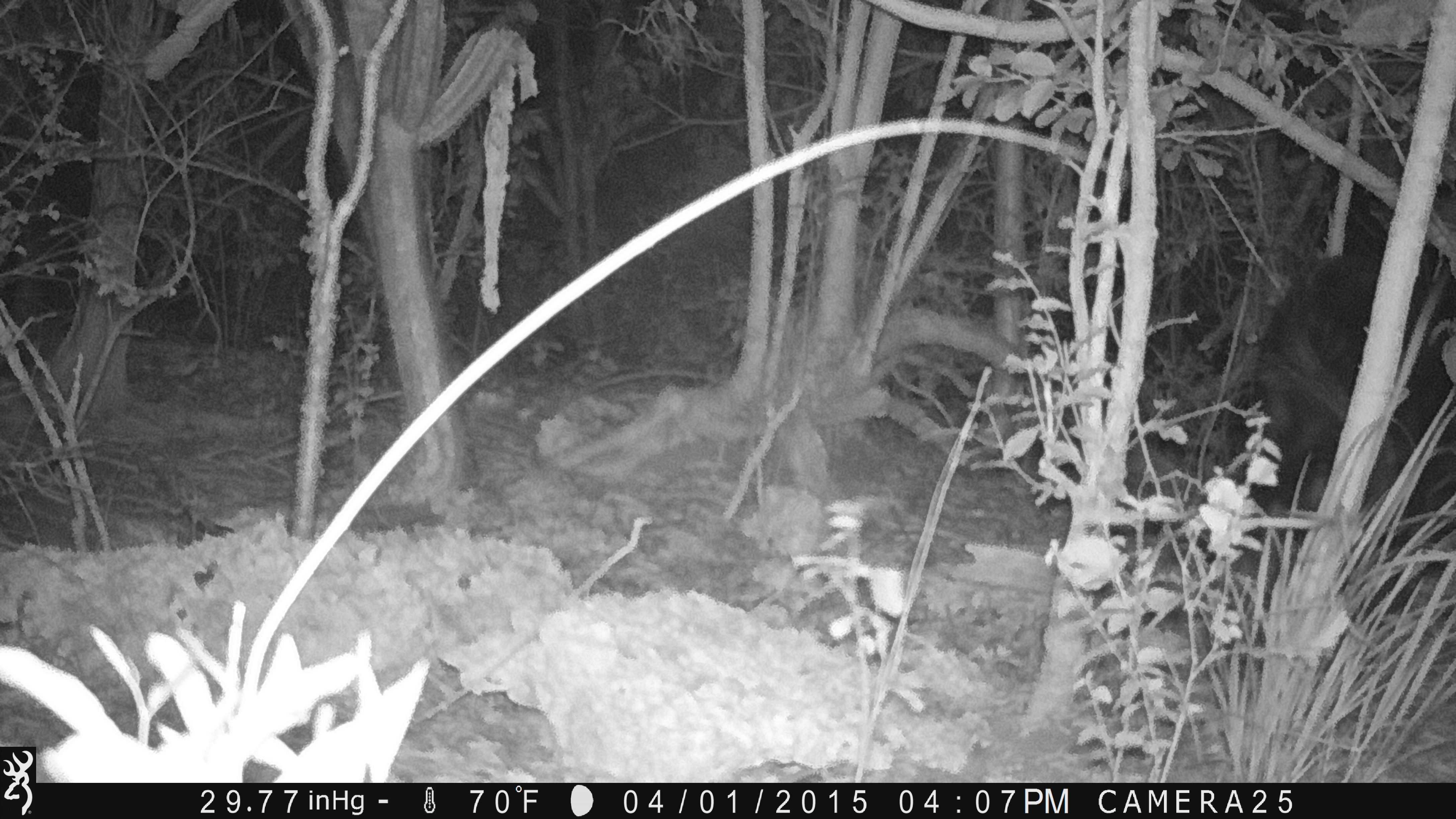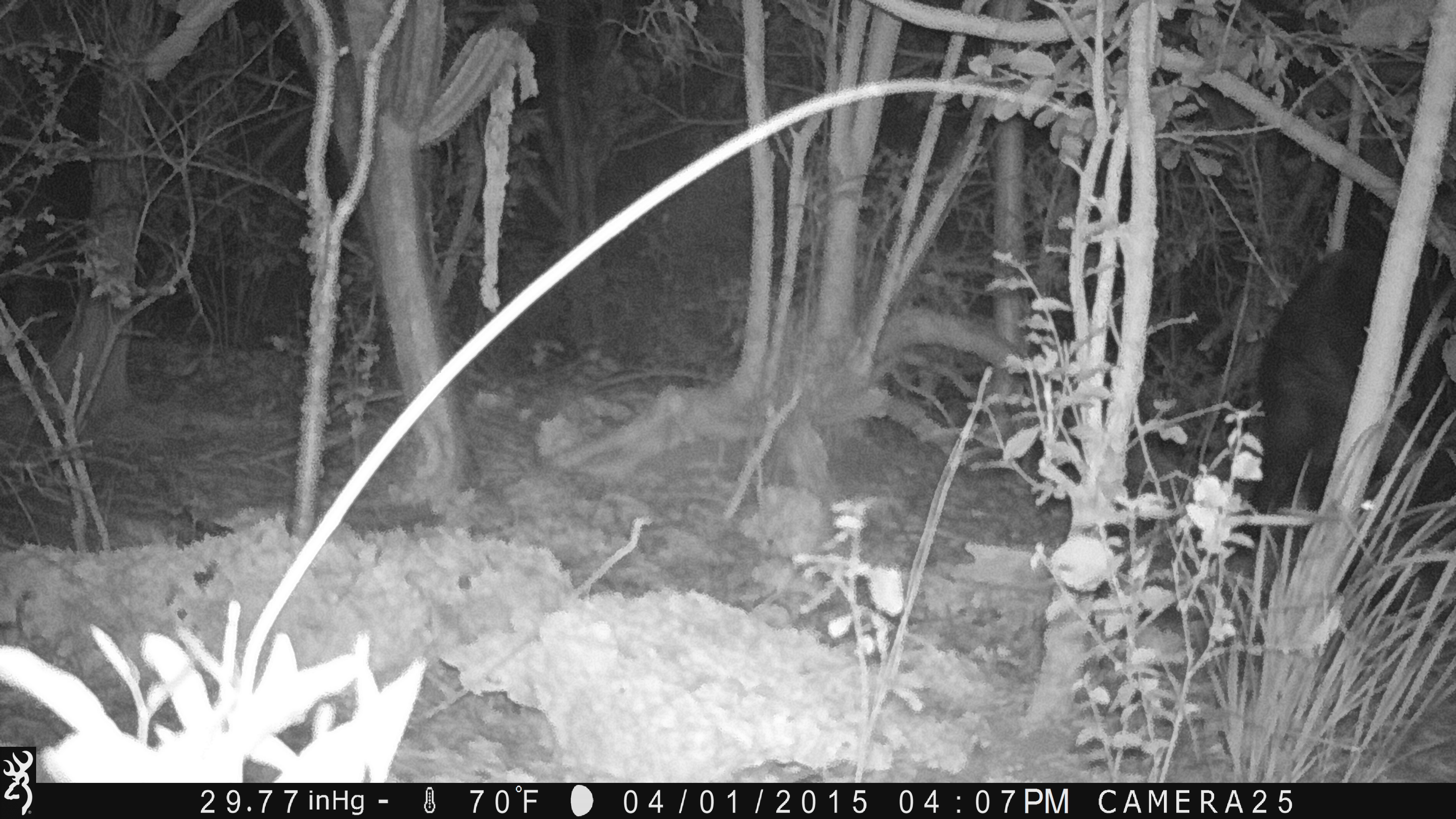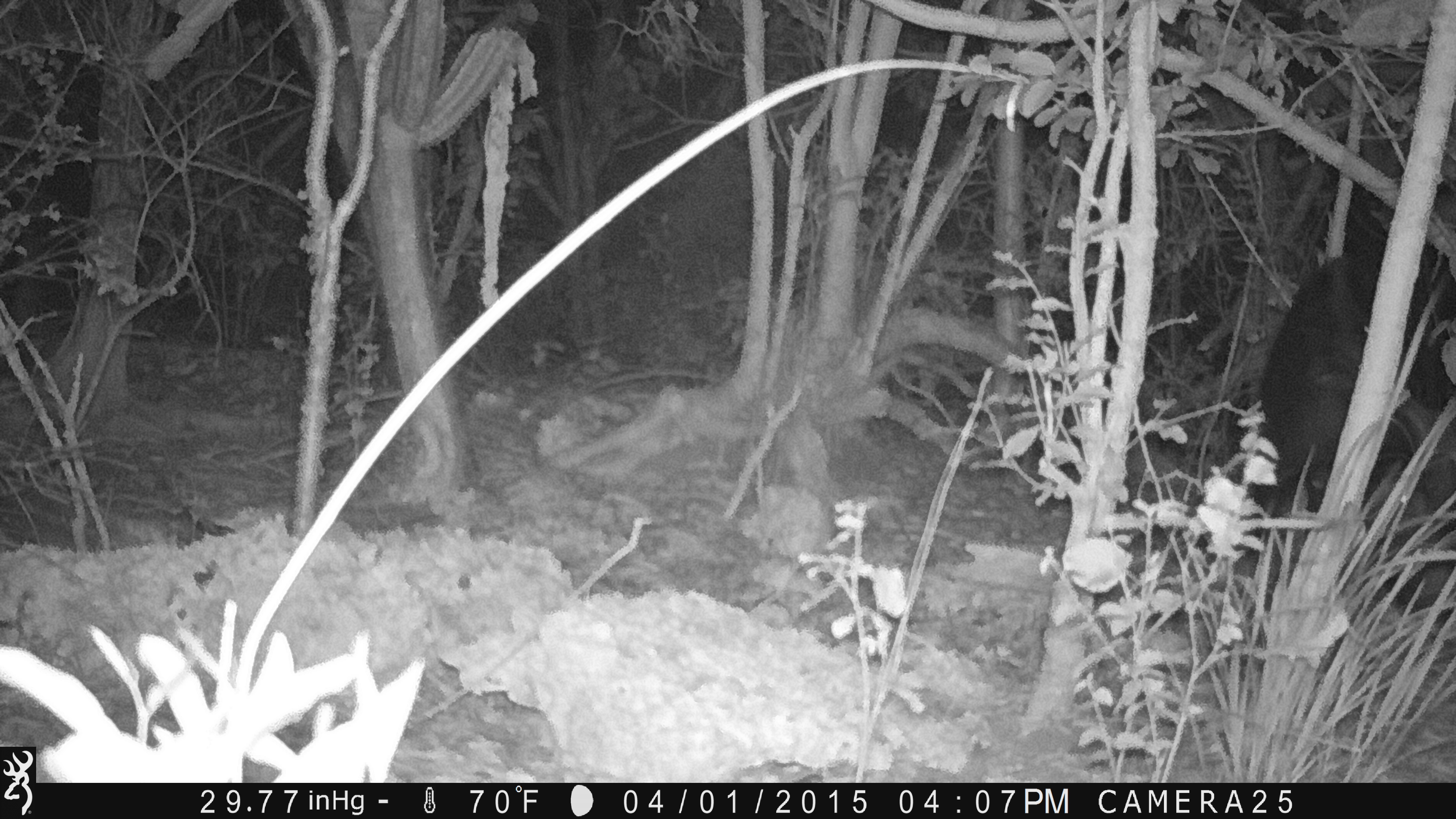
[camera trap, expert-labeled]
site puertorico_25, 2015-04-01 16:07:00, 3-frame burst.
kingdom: Animalia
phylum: Chordata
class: Mammalia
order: Artiodactyla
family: Suidae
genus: Sus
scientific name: Sus scrofa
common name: pig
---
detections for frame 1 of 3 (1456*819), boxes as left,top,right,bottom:
pig: 1230,237,1452,594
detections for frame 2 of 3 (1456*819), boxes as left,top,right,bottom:
pig: 1247,233,1454,571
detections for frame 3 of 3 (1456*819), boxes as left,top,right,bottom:
pig: 1247,182,1454,616